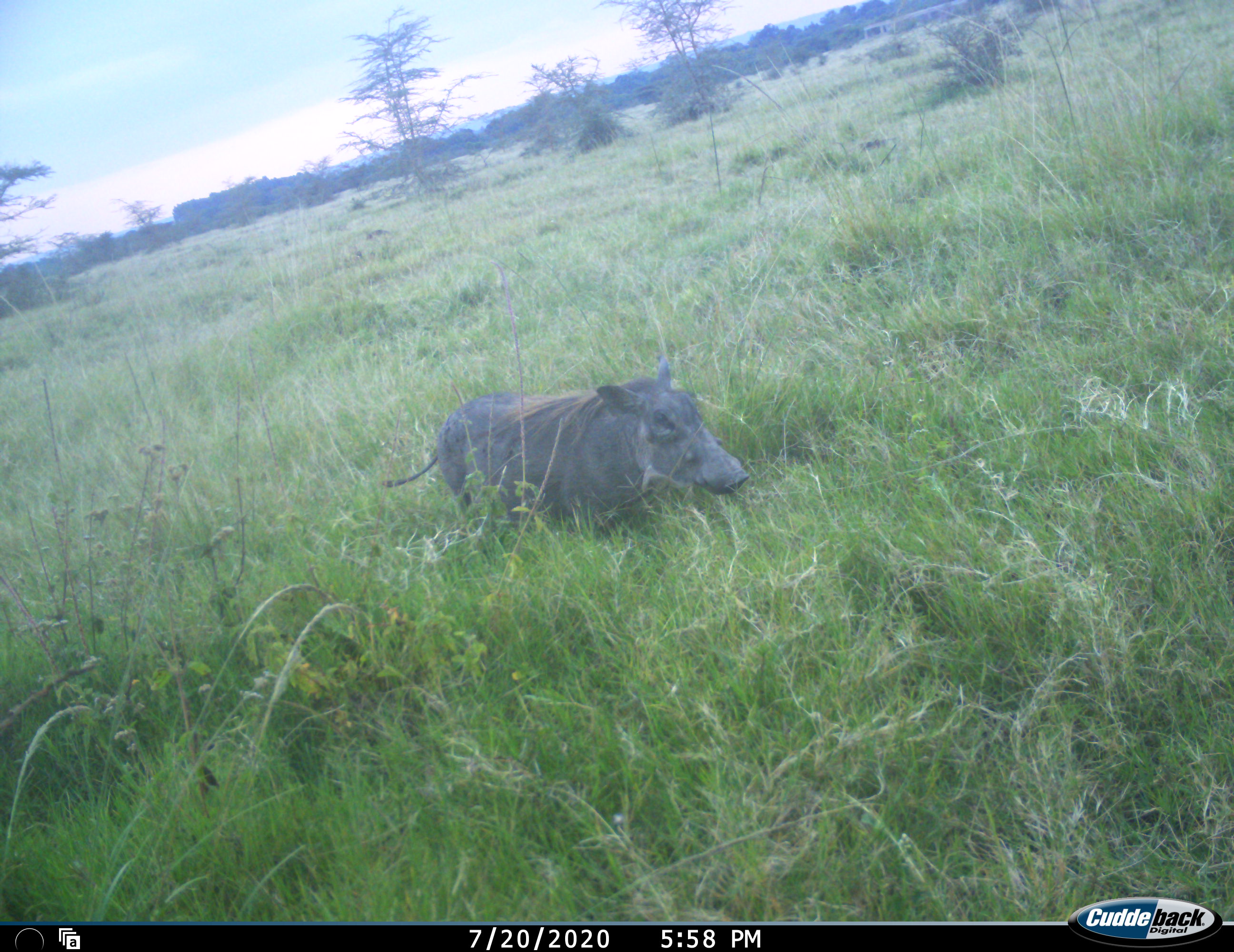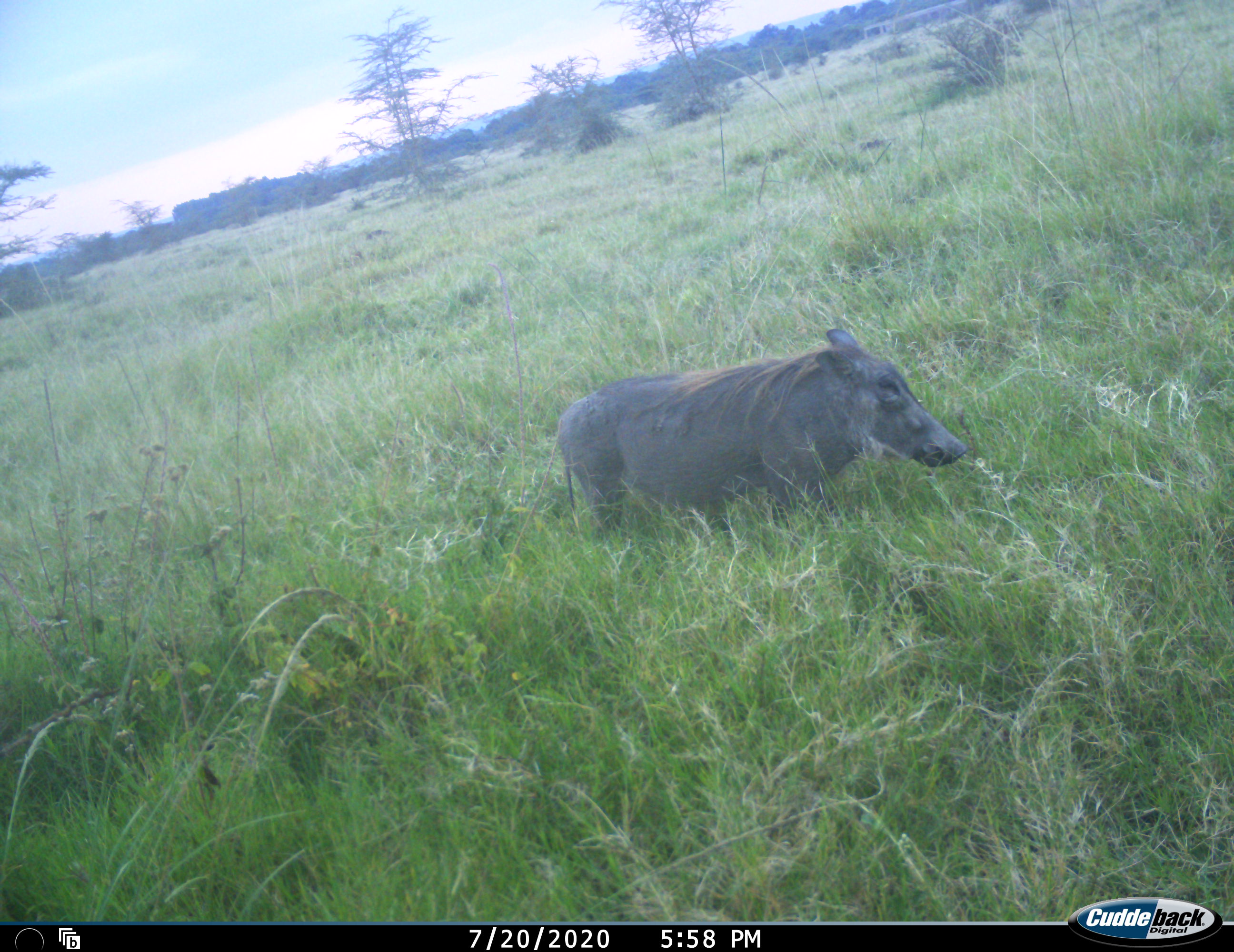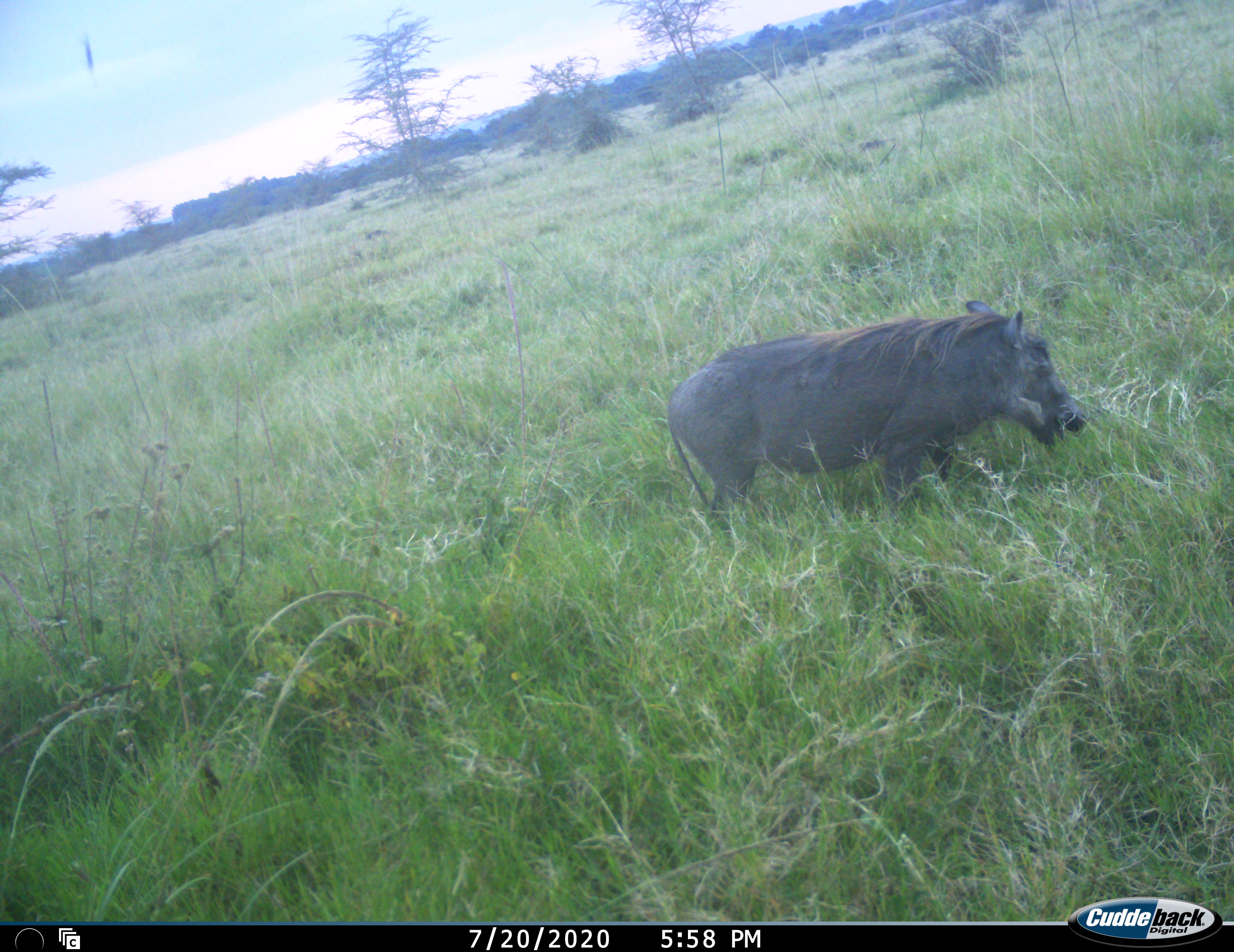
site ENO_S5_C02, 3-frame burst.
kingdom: Animalia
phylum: Chordata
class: Mammalia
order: Artiodactyla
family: Suidae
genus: Phacochoerus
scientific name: Phacochoerus africanus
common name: warthog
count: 1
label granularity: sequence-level